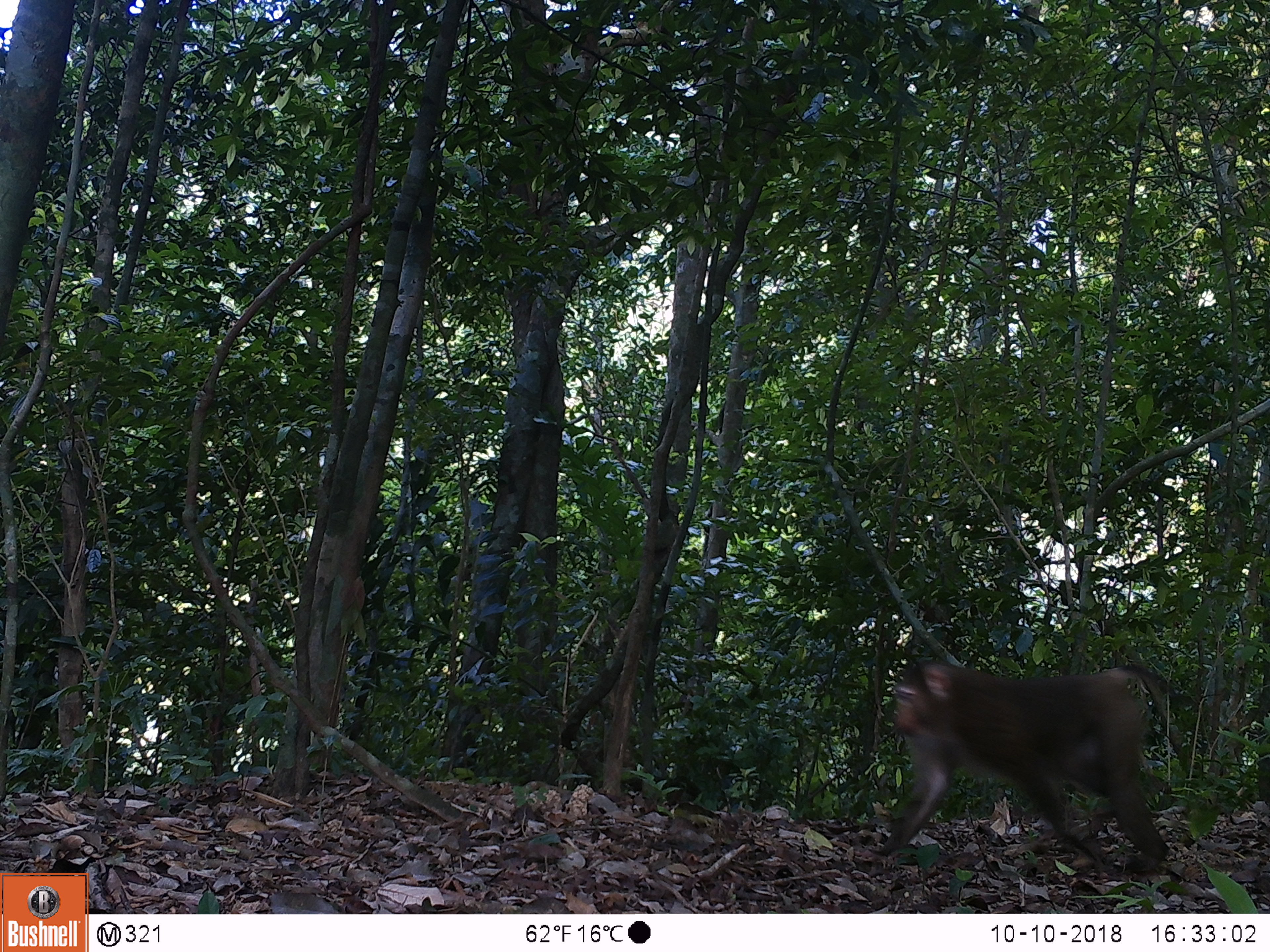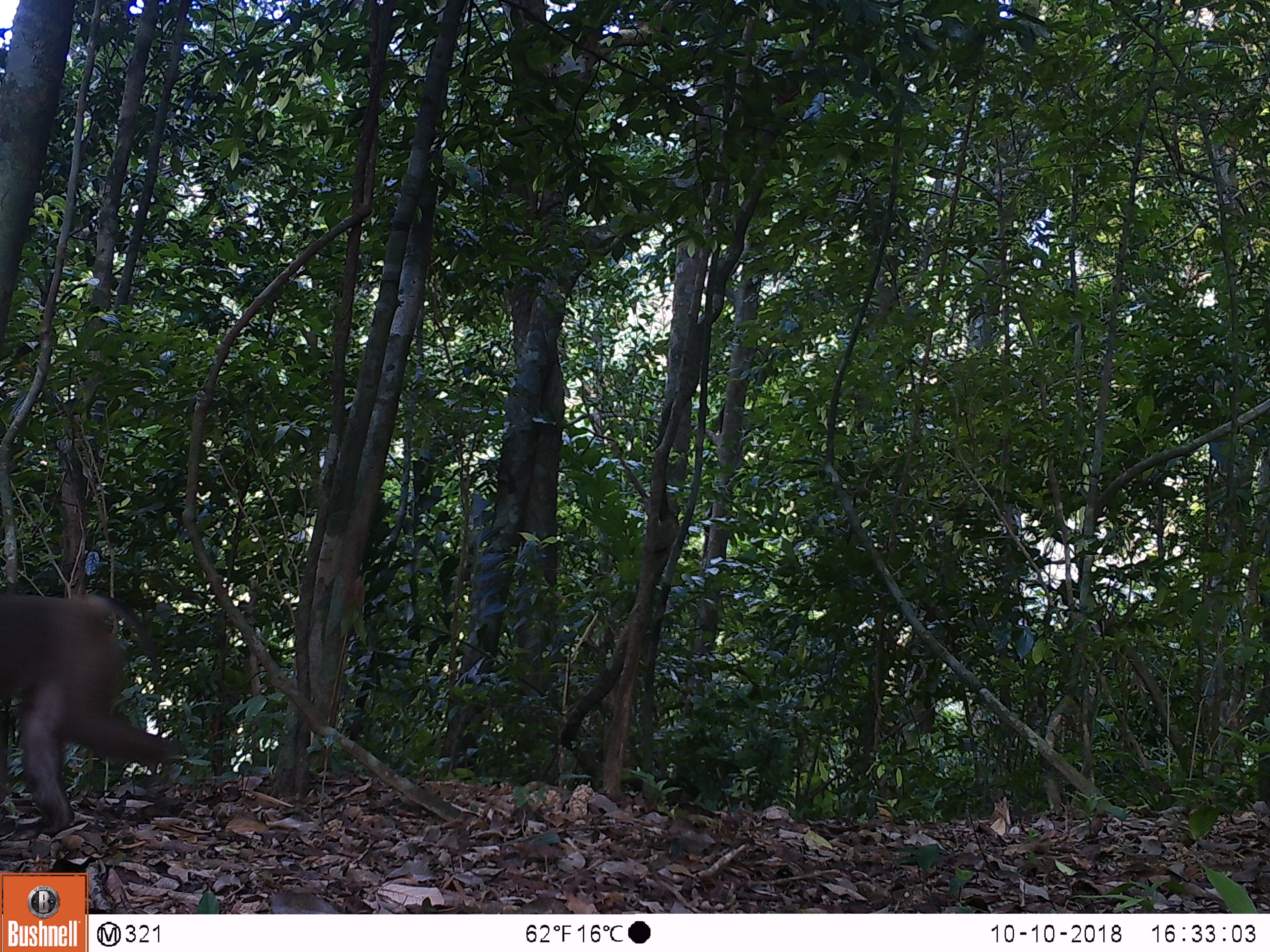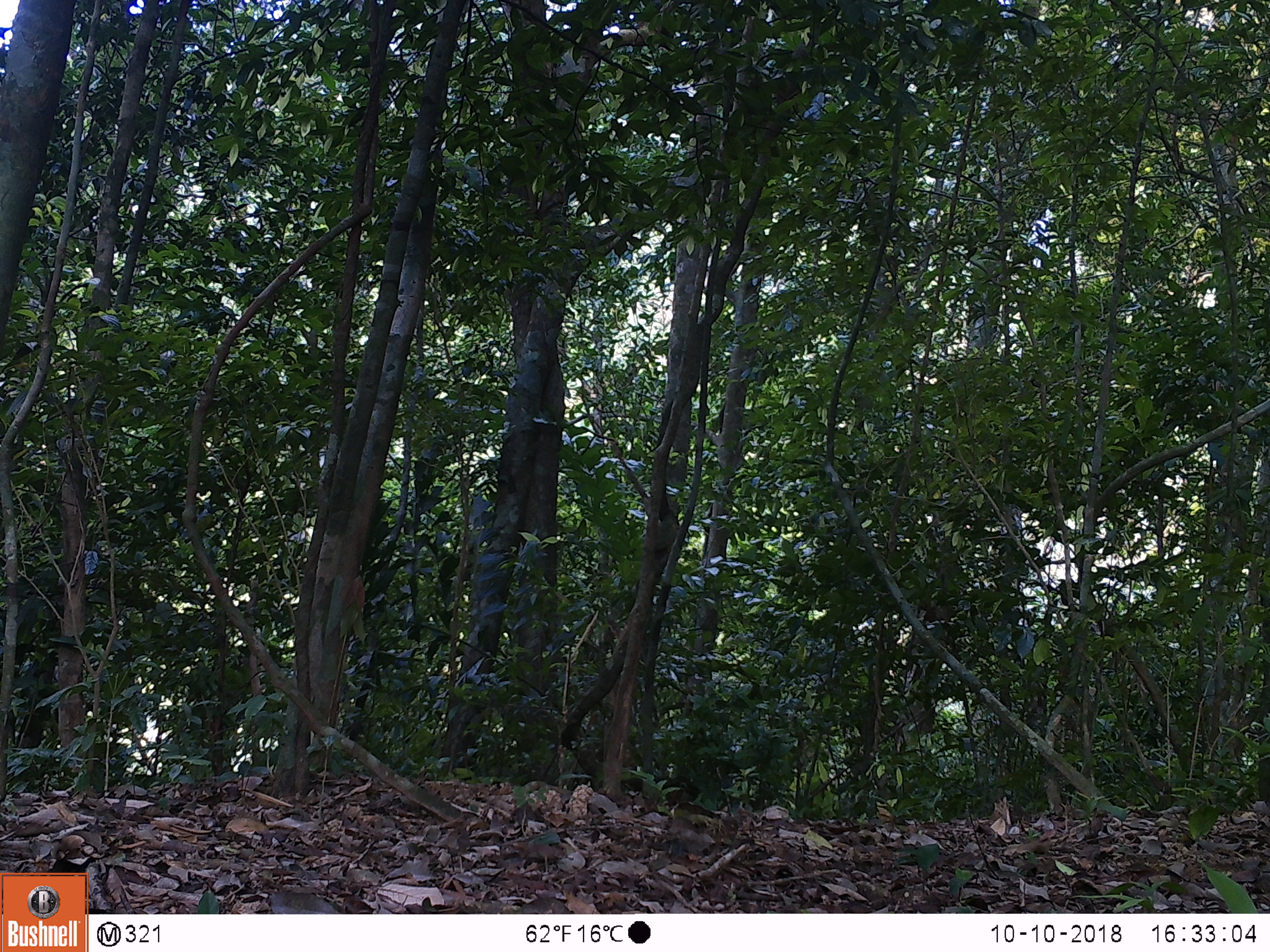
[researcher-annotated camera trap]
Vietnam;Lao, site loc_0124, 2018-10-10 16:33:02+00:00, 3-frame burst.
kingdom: Animalia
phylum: Chordata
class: Mammalia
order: Primates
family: Cercopithecidae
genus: Macaca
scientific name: Macaca arctoides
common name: stump-tailed macaque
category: stump tailed macaque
Stump tailed macaque (stump-tailed macaque) (Macaca arctoides). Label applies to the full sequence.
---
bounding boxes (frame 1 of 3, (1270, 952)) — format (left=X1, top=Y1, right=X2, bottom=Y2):
stump tailed macaque: (left=853, top=651, right=1187, bottom=881)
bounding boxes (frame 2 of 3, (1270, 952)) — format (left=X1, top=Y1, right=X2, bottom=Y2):
stump tailed macaque: (left=0, top=593, right=188, bottom=841)